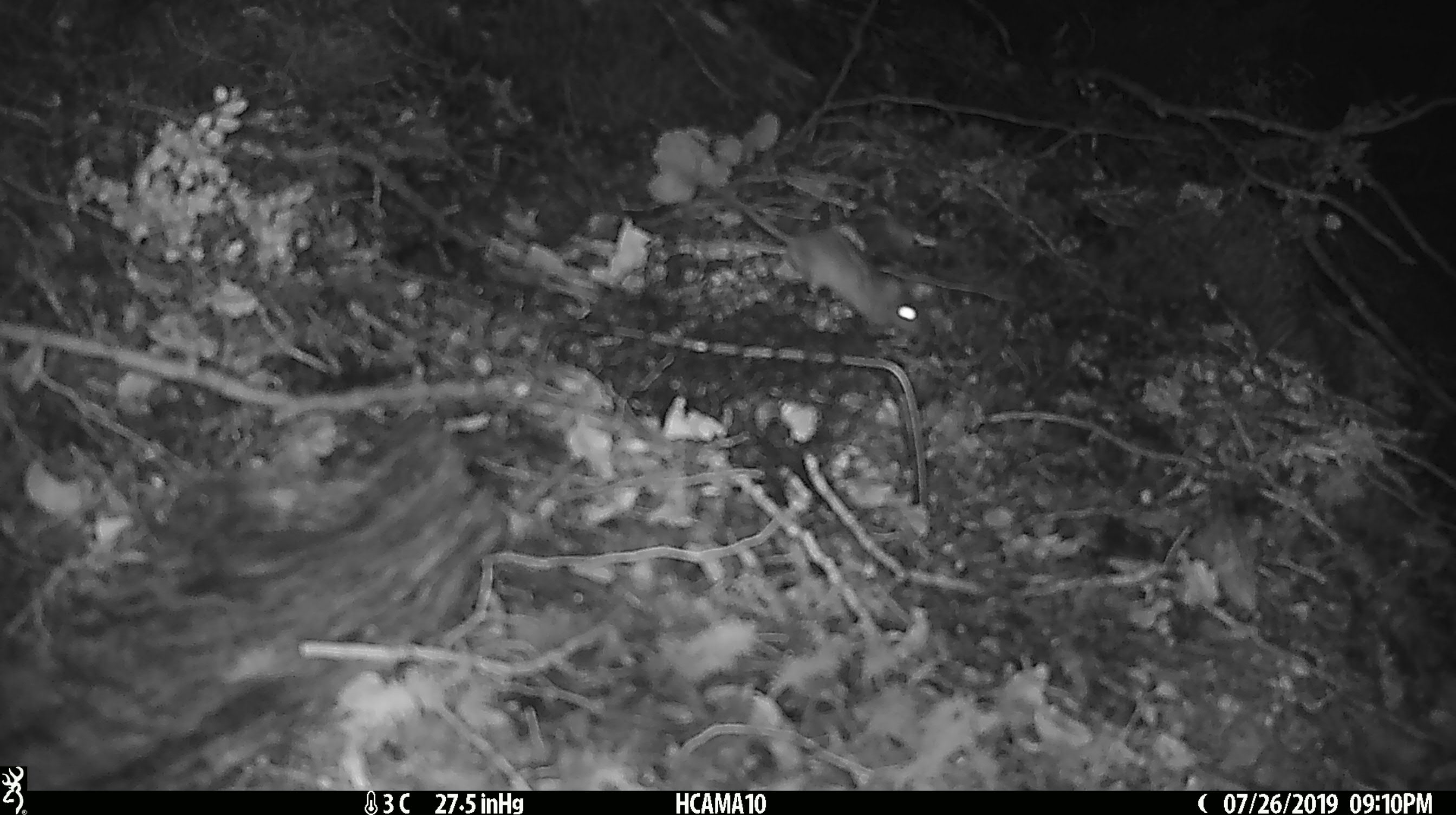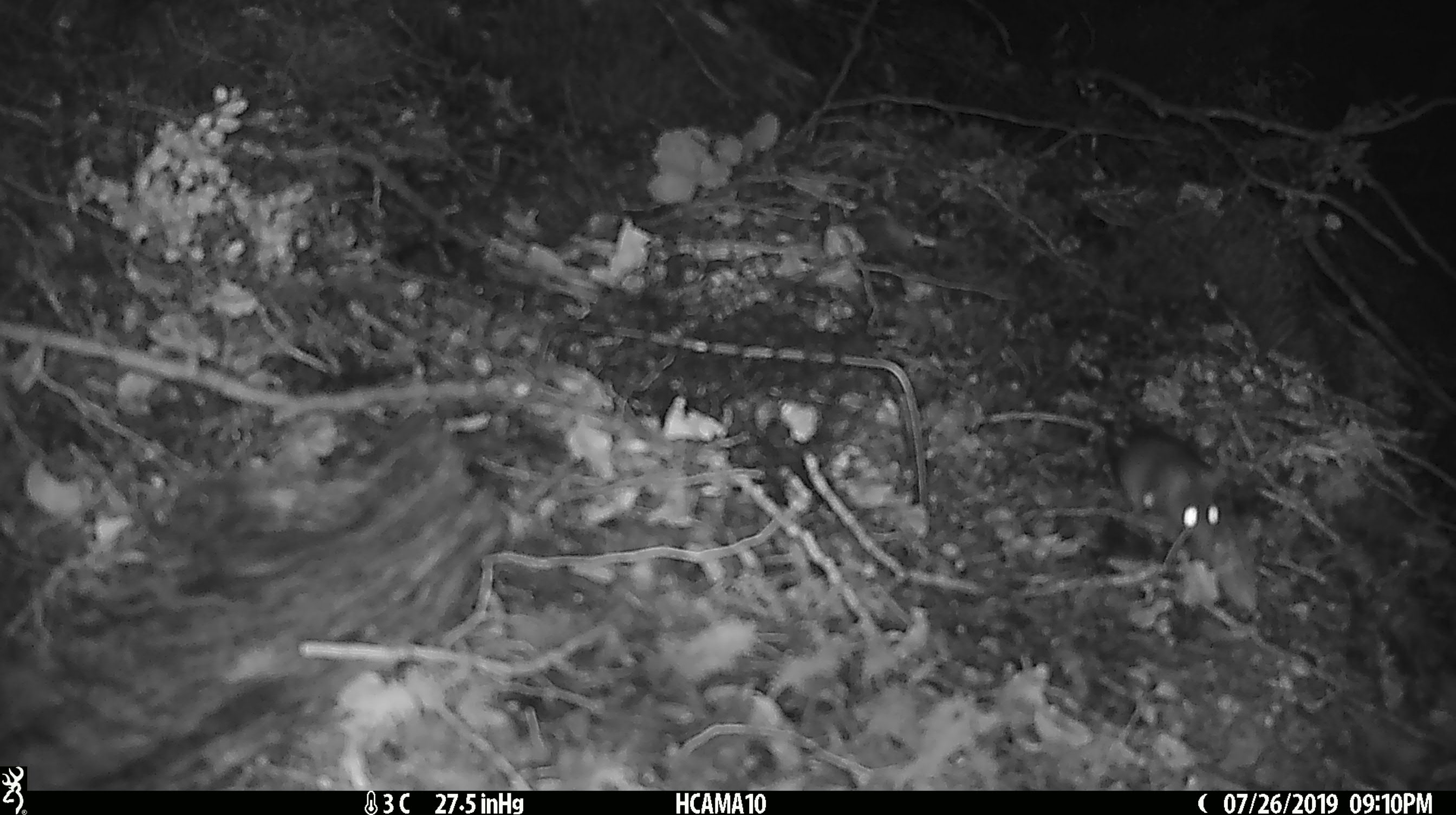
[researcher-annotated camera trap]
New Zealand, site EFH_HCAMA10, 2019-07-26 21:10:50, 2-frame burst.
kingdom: Animalia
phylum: Chordata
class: Mammalia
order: Rodentia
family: Muridae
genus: Mus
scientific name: Mus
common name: mouse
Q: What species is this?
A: Mouse (Mus).